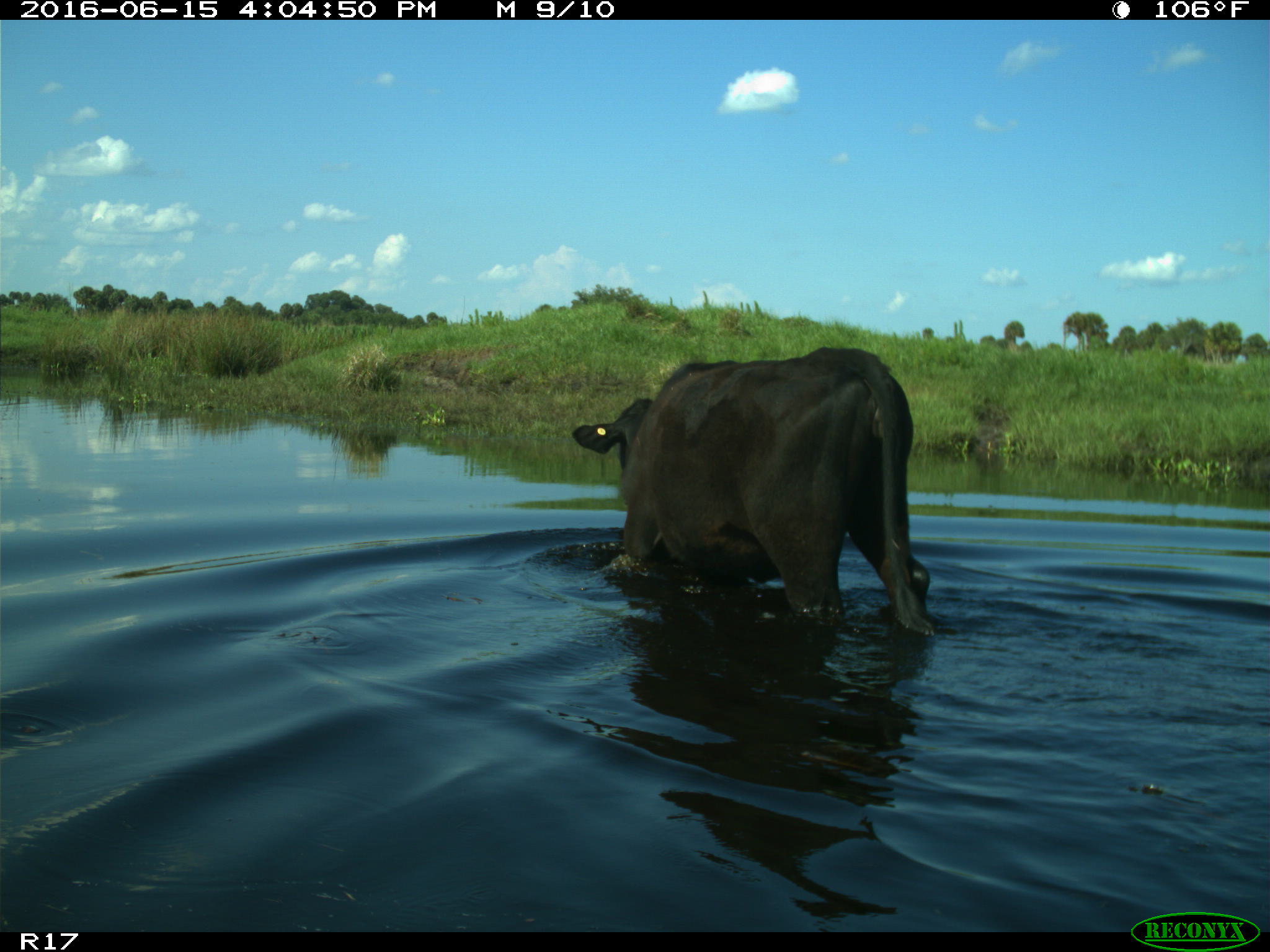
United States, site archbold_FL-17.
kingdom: Animalia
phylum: Chordata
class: Mammalia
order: Artiodactyla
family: Bovidae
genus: Bos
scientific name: Bos taurus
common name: domestic cow